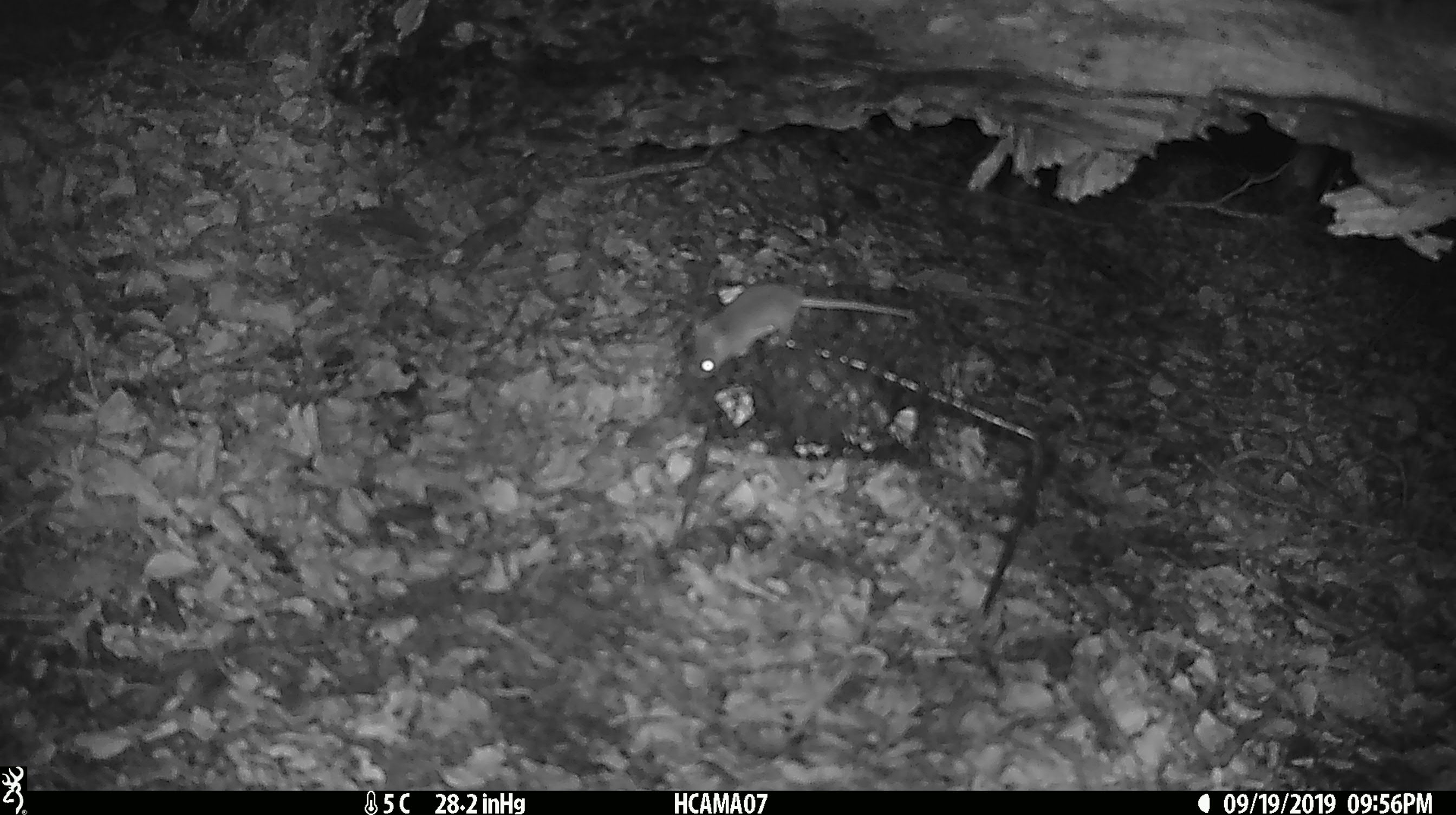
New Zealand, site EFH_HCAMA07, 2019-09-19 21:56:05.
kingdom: Animalia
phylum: Chordata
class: Mammalia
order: Rodentia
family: Muridae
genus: Mus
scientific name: Mus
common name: mouse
Mouse (Mus).